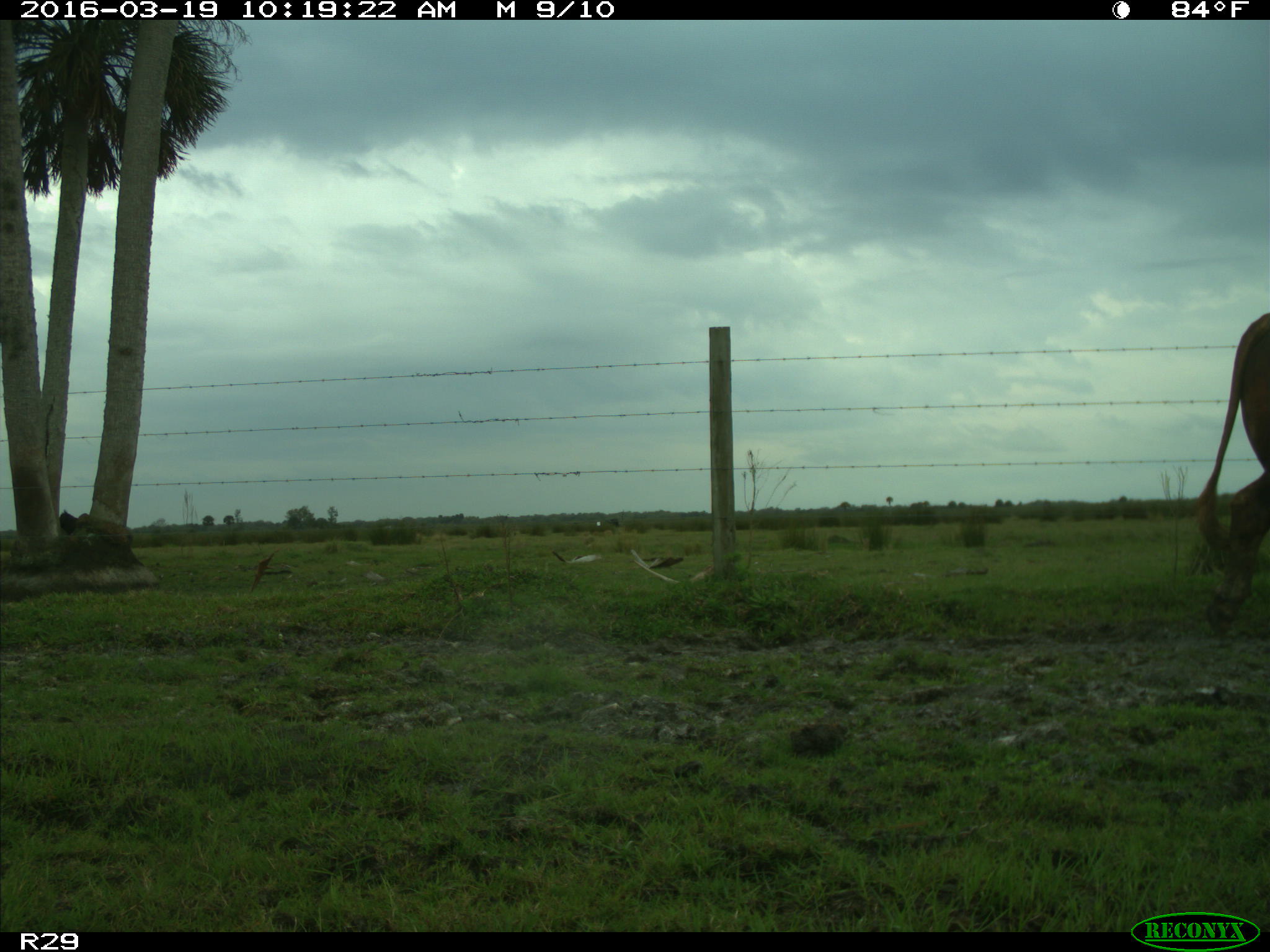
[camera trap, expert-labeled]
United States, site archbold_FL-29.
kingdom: Animalia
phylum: Chordata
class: Mammalia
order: Artiodactyla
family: Bovidae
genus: Bos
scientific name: Bos taurus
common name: domestic cow